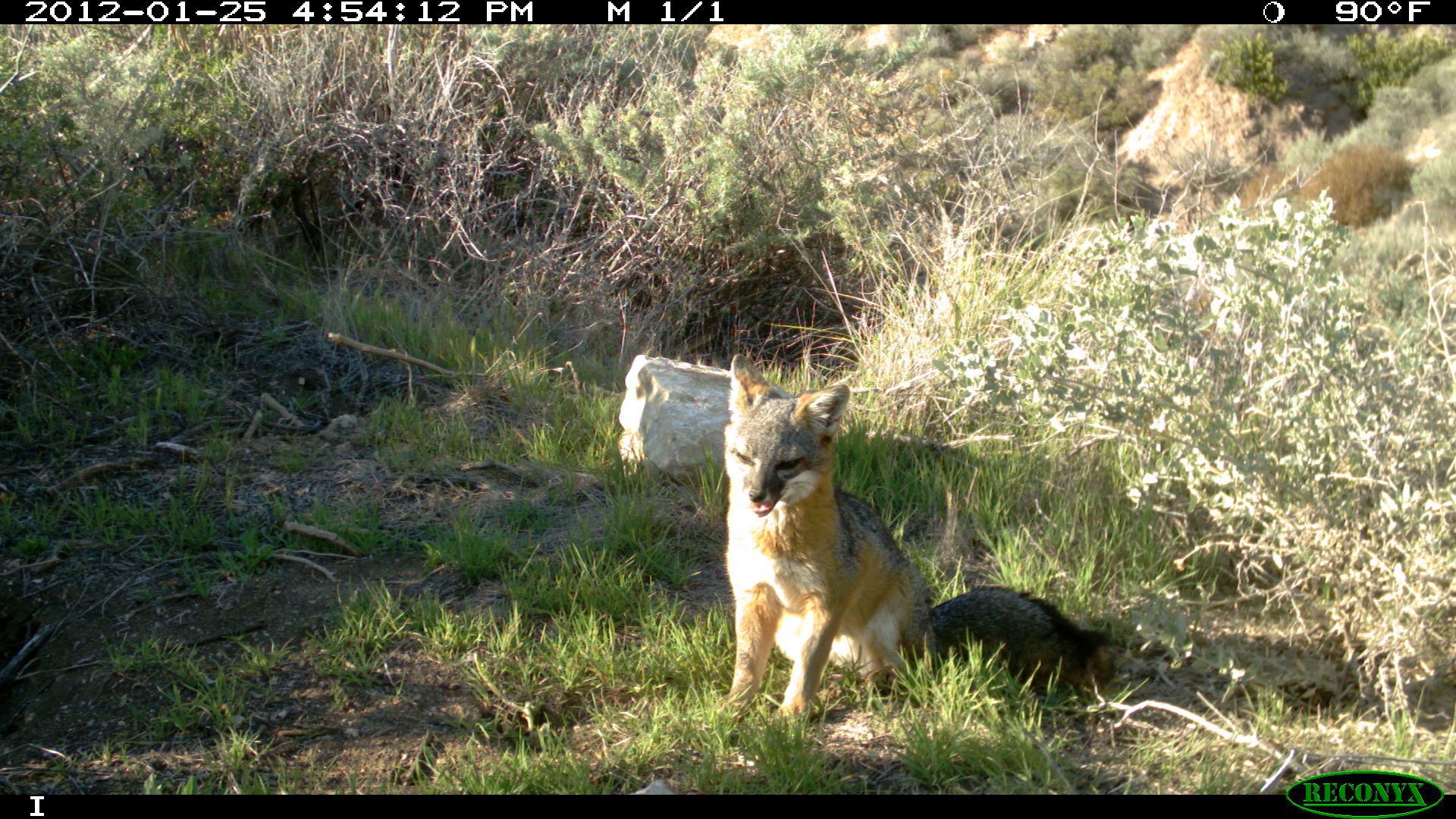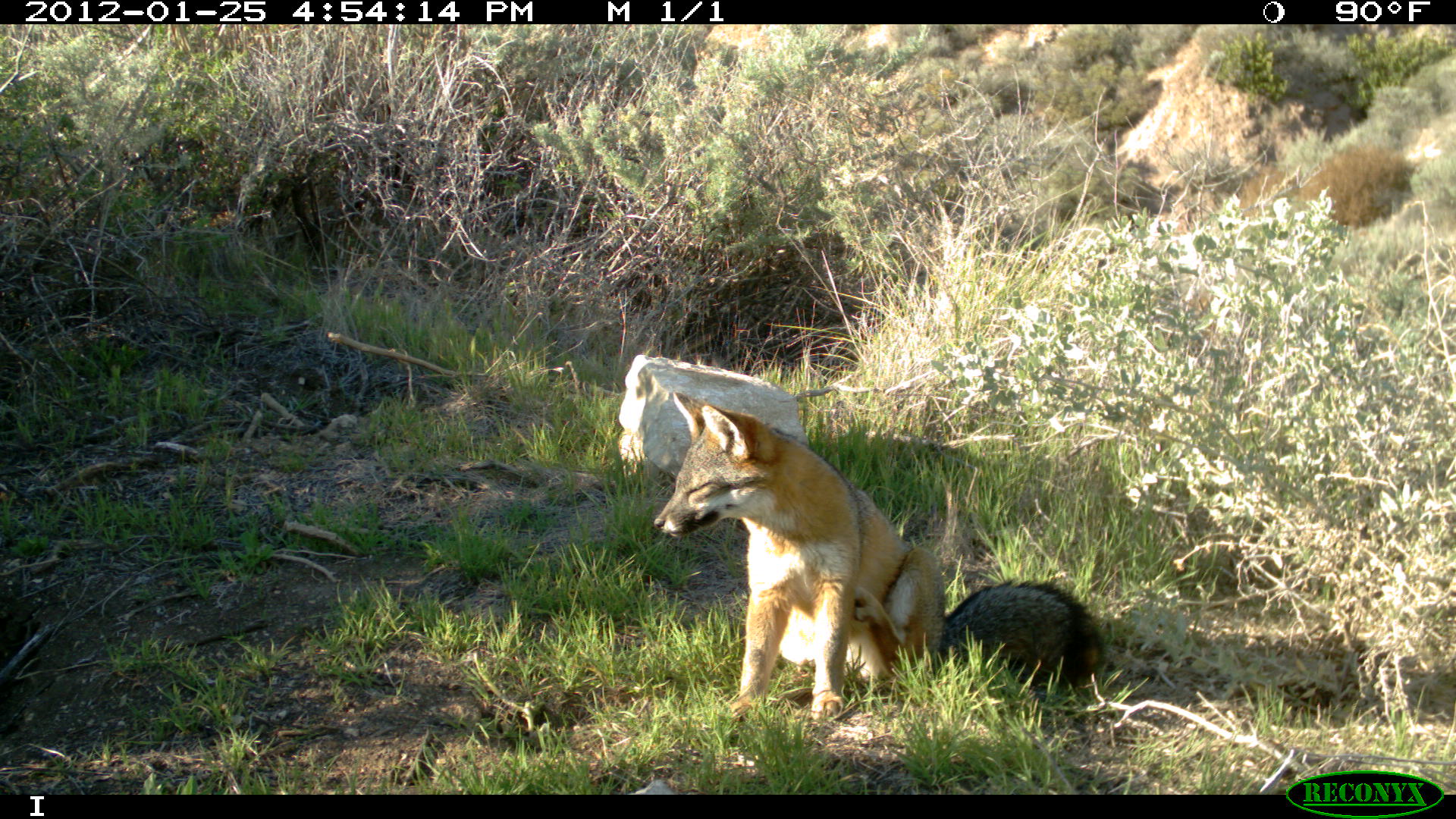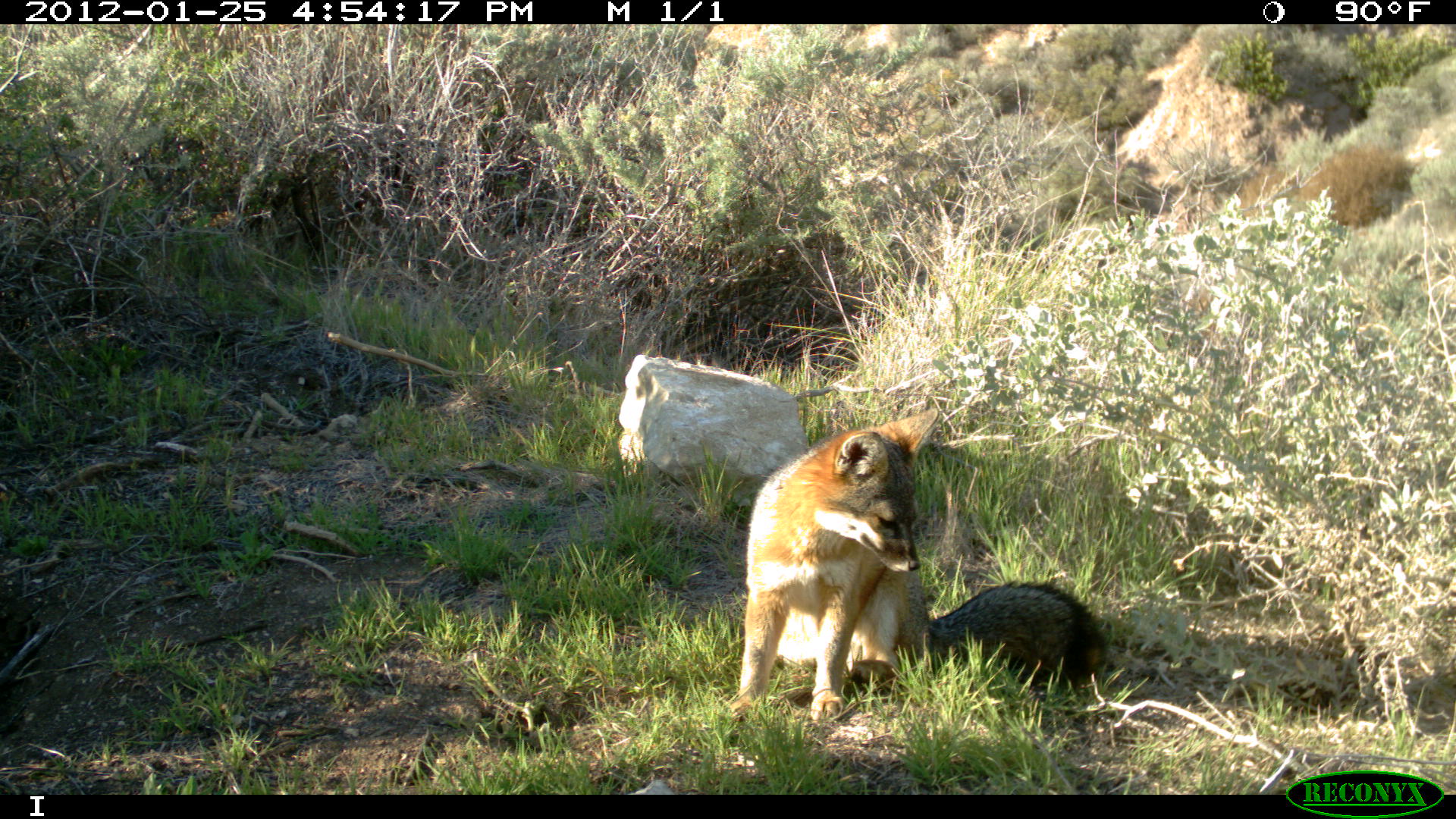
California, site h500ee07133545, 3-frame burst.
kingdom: Animalia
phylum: Chordata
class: Mammalia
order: Carnivora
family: Canidae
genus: Urocyon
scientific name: Urocyon littoralis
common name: island fox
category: fox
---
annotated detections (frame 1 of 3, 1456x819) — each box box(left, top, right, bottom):
fox: box(724, 353, 1110, 726)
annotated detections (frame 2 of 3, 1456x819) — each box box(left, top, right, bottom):
fox: box(654, 391, 1105, 720)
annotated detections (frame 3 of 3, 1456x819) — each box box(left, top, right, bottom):
fox: box(723, 408, 1107, 724)